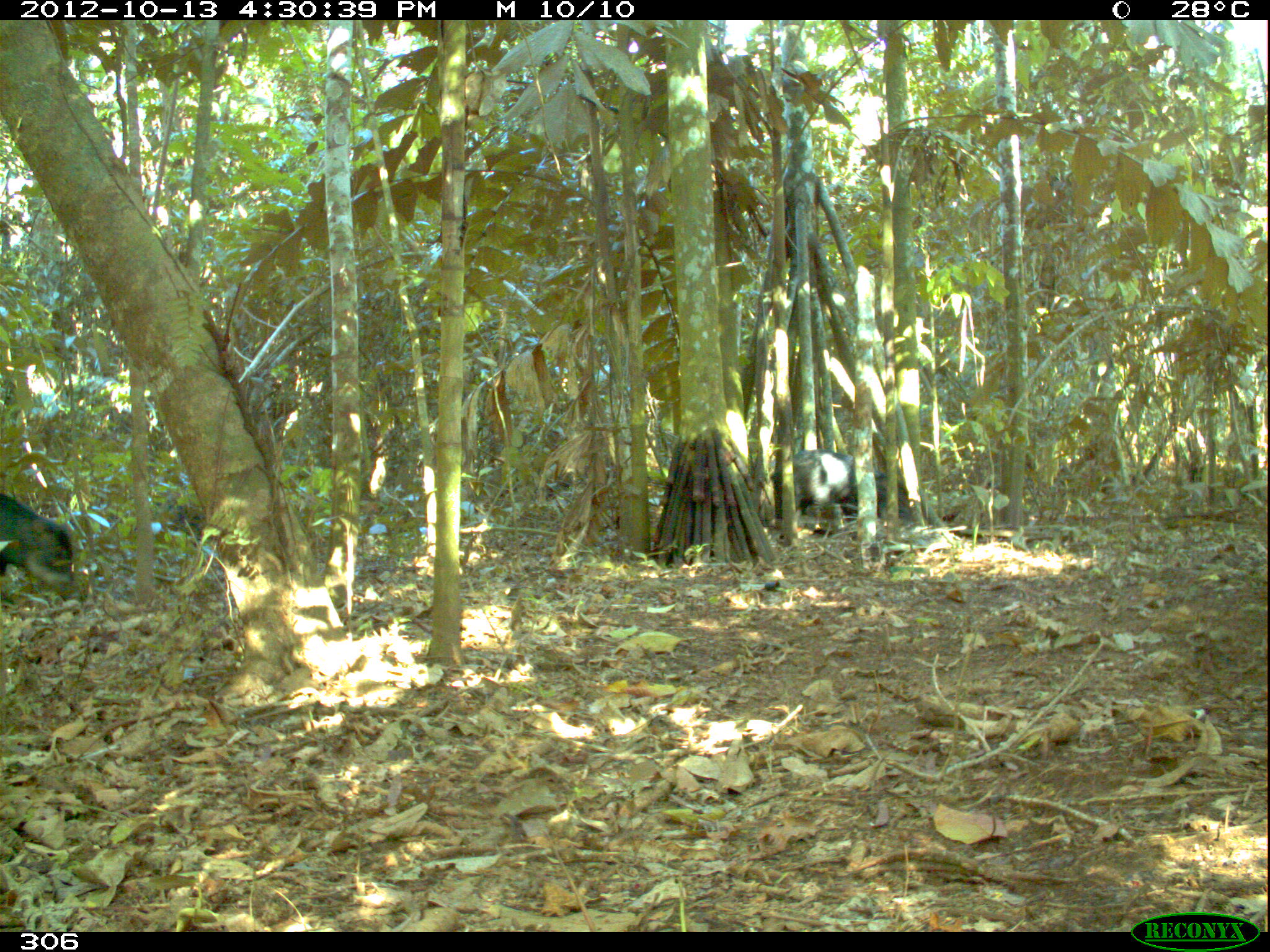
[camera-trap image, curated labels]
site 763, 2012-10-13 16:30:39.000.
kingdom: Animalia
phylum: Chordata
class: Mammalia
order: Artiodactyla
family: Tayassuidae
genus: Tayassu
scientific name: Tayassu pecari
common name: white-lipped peccary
Tayassu pecari (white-lipped peccary).